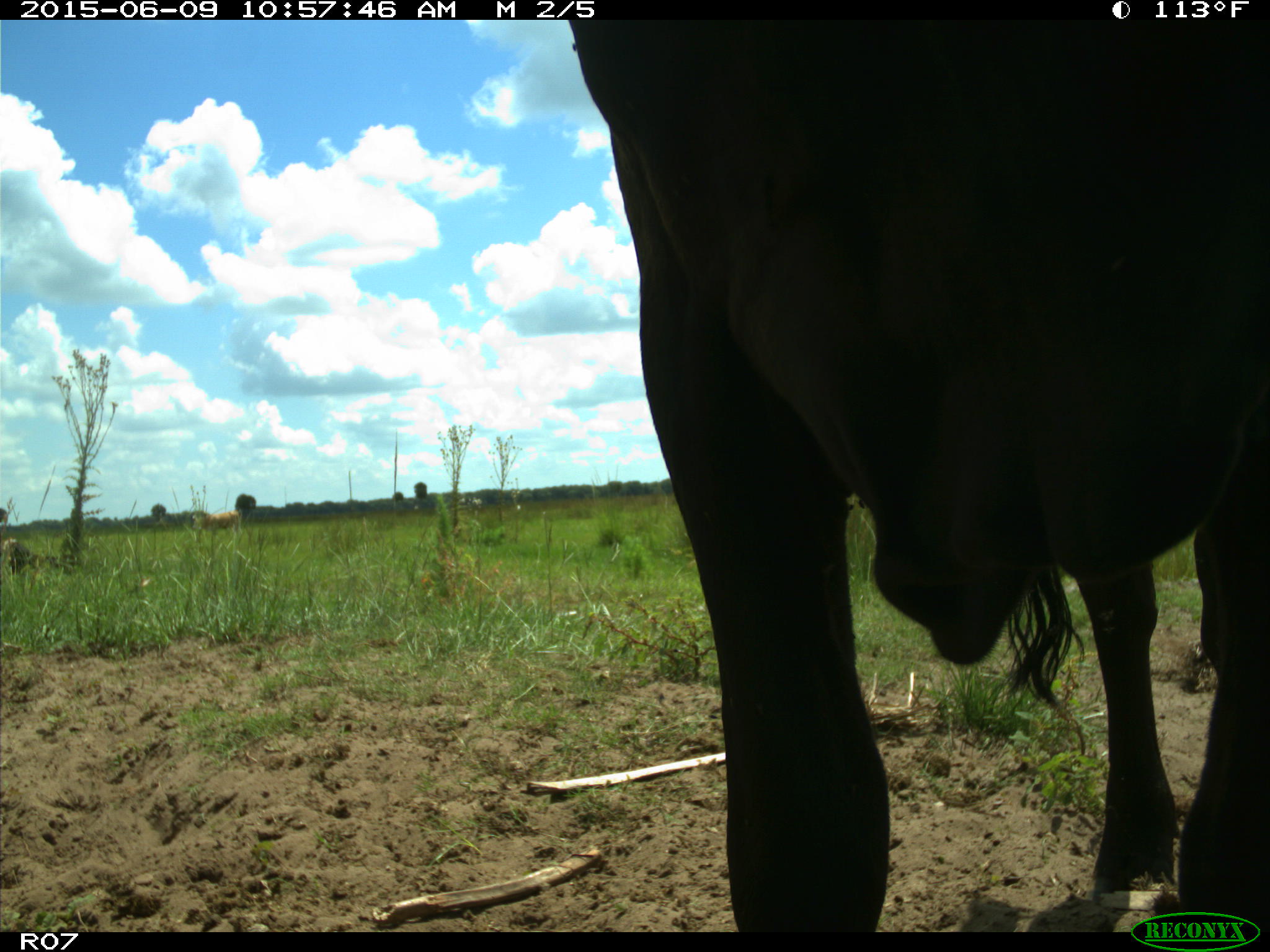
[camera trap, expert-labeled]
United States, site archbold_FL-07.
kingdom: Animalia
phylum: Chordata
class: Mammalia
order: Artiodactyla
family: Bovidae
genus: Bos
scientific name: Bos taurus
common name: domestic cow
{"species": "Bos taurus (domestic cow)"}